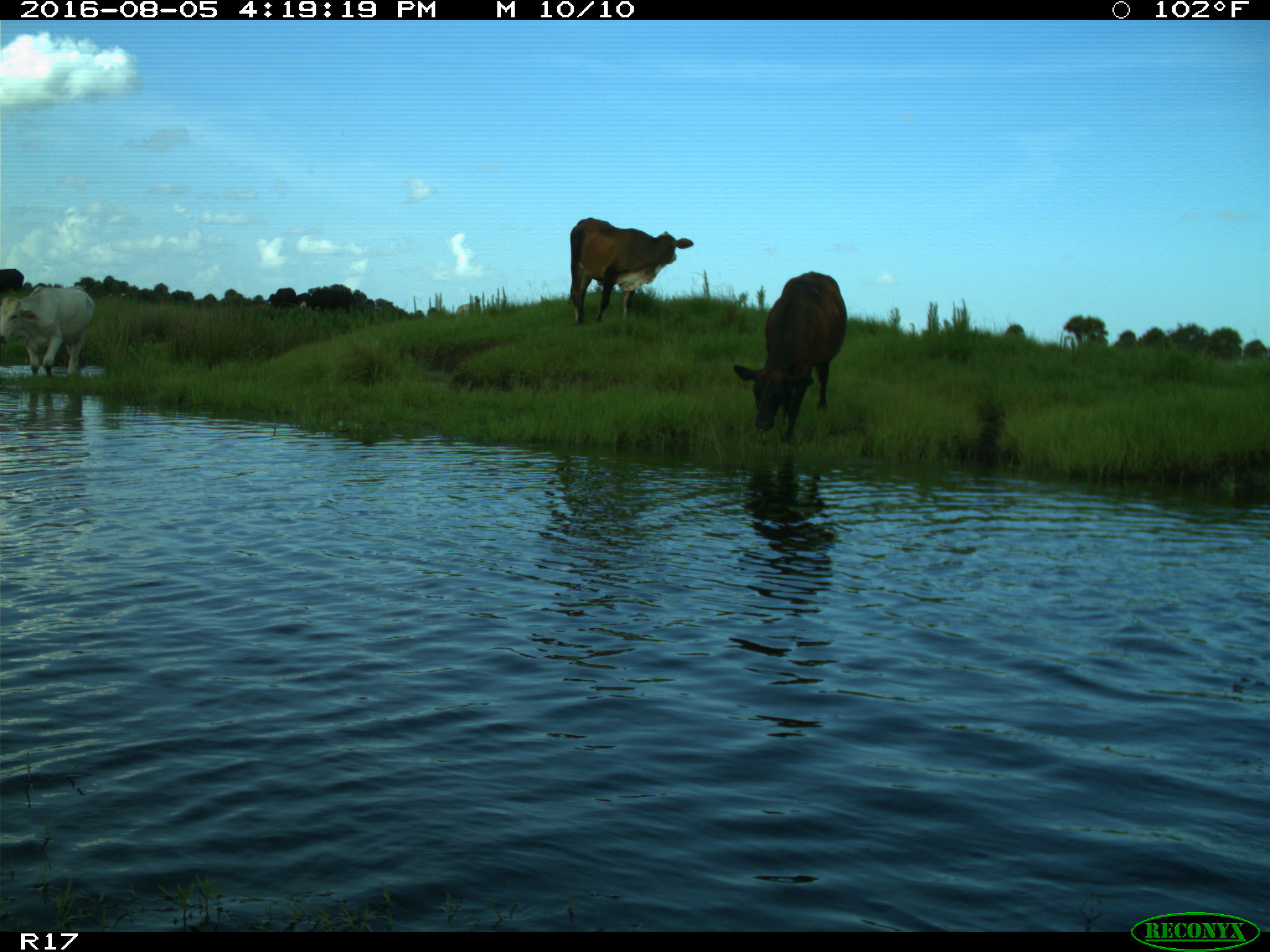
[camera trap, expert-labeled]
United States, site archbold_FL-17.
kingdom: Animalia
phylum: Chordata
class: Mammalia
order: Artiodactyla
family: Bovidae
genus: Bos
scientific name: Bos taurus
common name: domestic cow